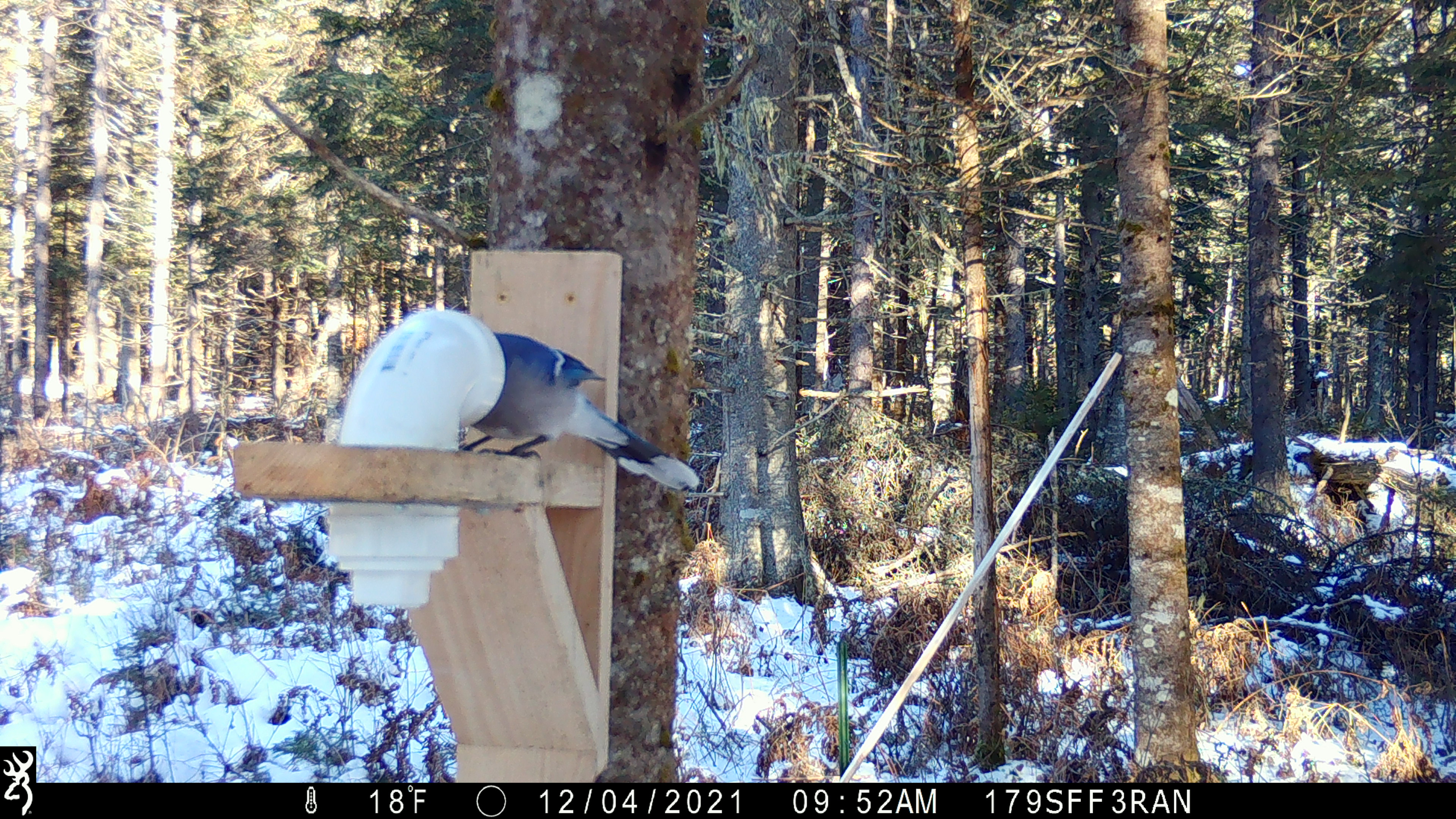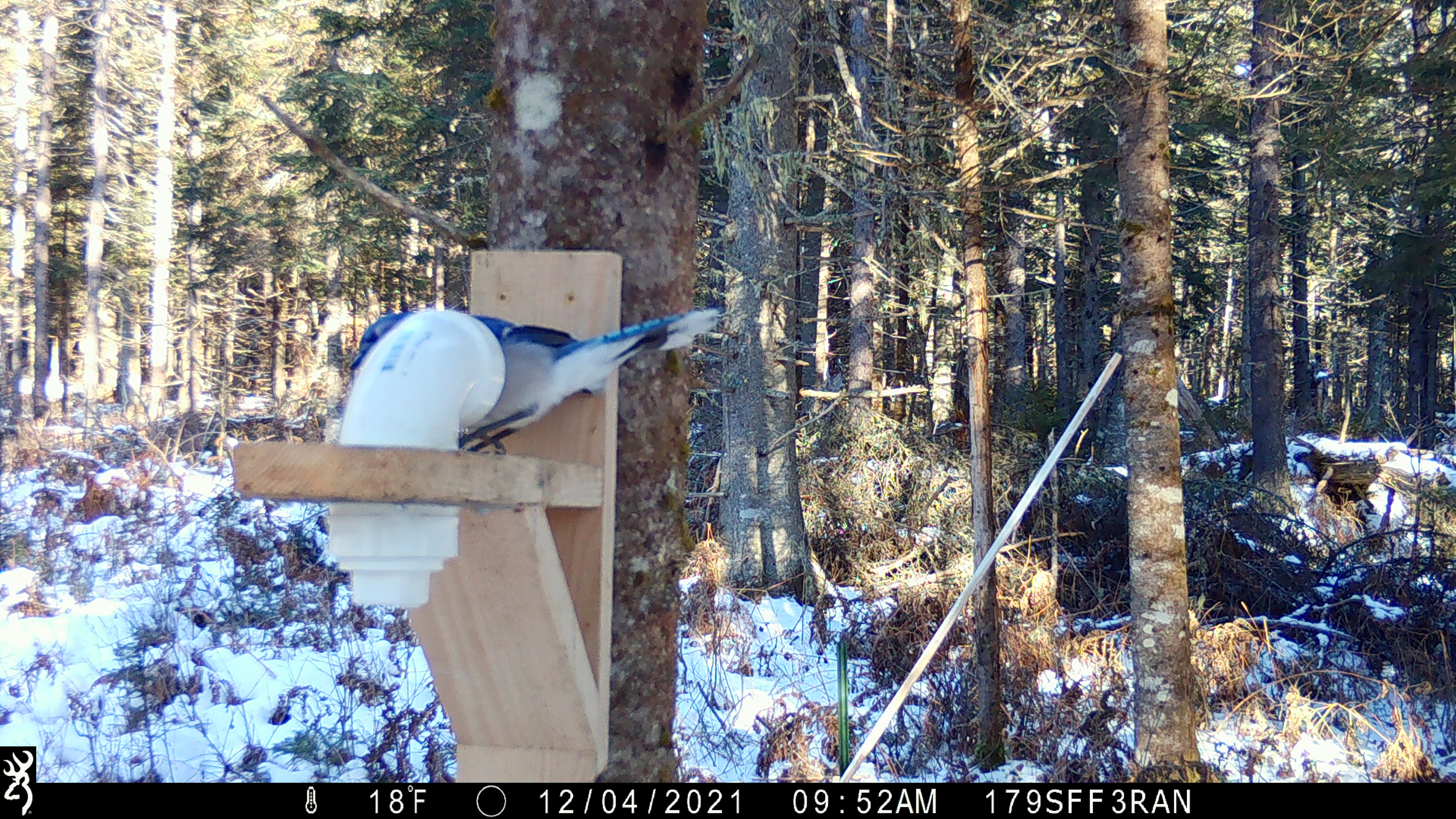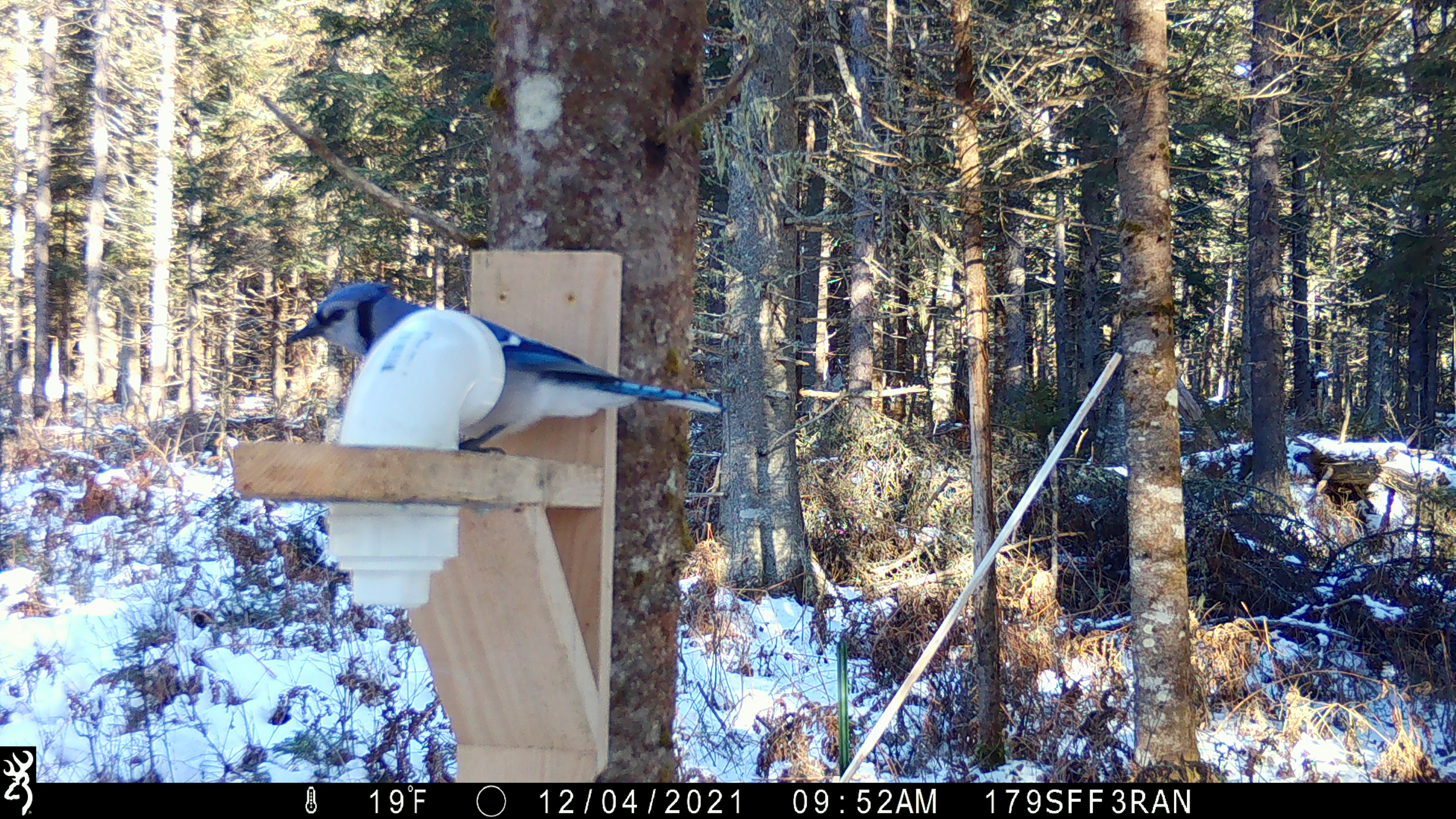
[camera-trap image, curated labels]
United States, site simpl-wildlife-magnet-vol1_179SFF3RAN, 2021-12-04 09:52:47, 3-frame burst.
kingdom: Animalia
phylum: Chordata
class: Aves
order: Passeriformes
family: Corvidae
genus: Cyanocitta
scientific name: Cyanocitta cristata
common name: blue jay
Blue jay (Cyanocitta cristata).